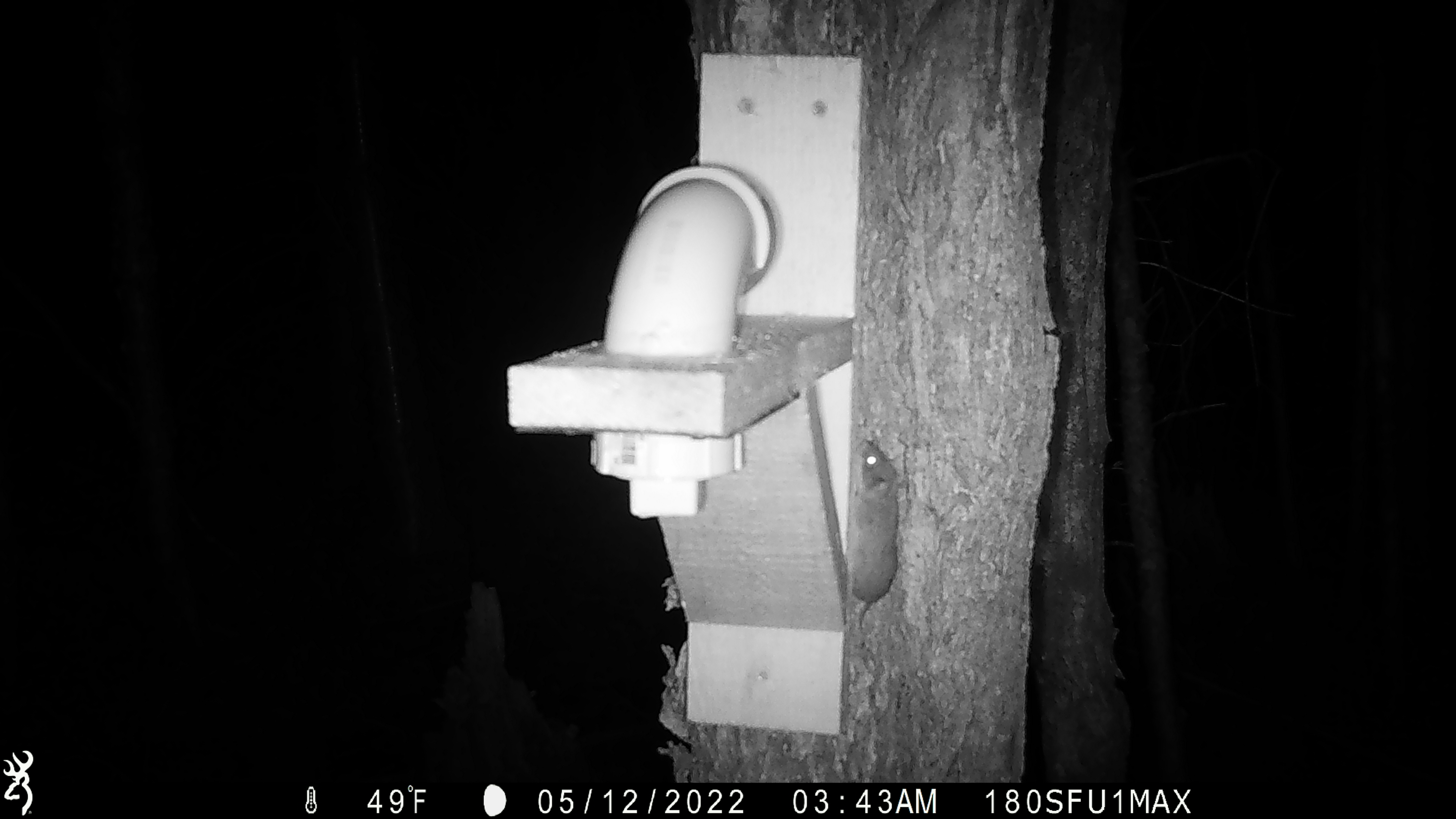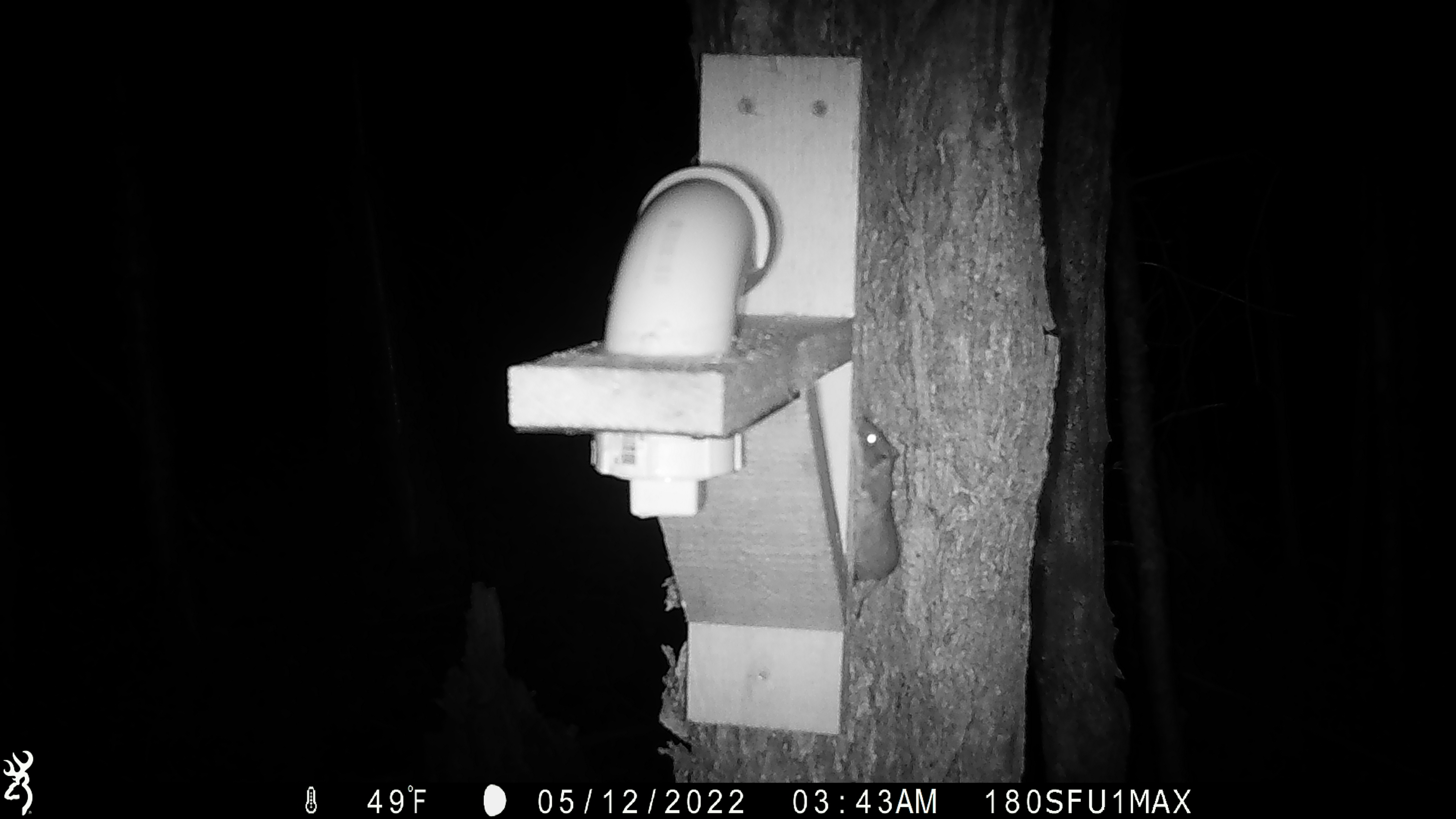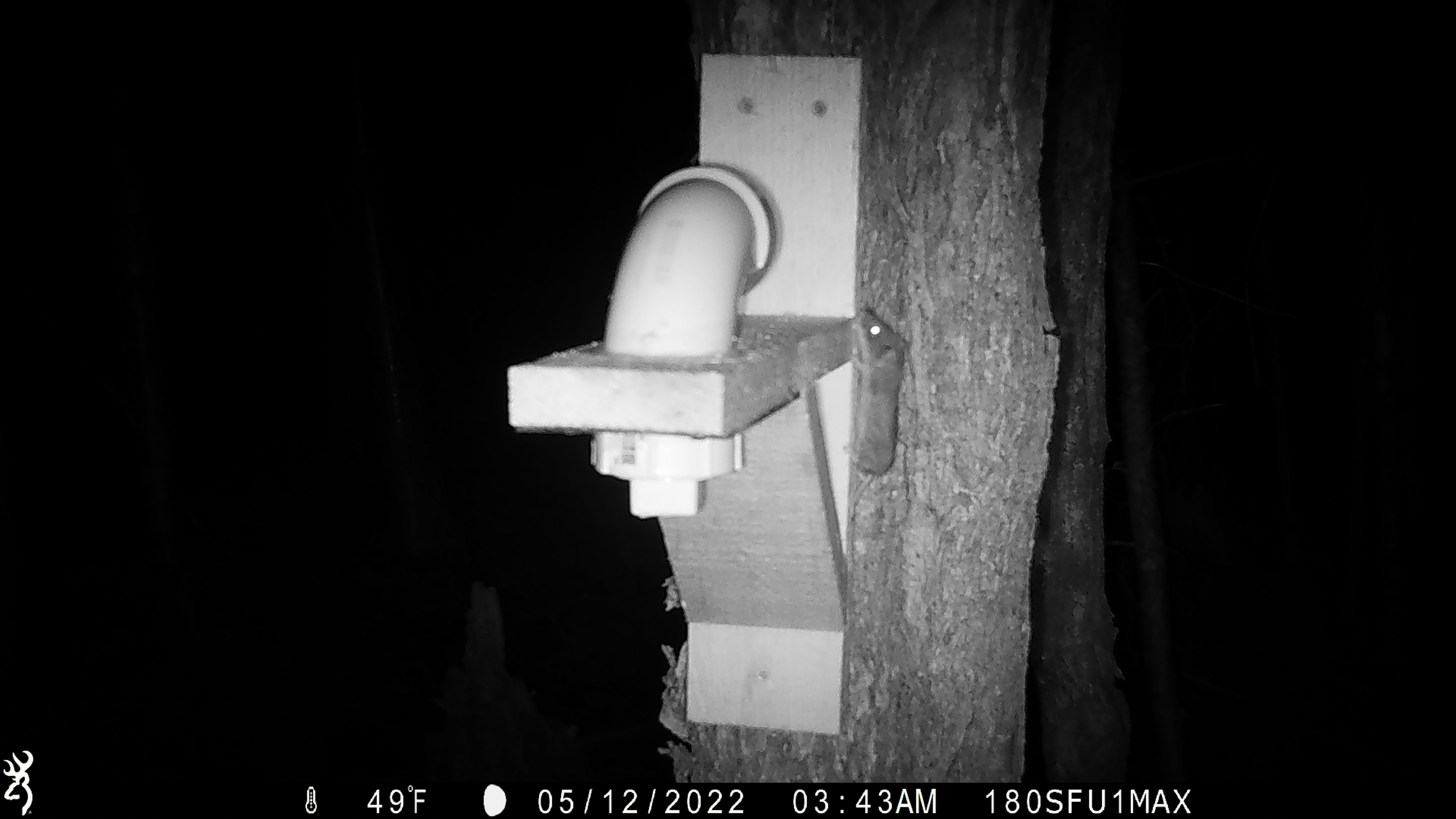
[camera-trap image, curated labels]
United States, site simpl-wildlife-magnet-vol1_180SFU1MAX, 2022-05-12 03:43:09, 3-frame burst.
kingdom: Animalia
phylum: Chordata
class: Mammalia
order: Rodentia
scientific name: Rodentia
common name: mouse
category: mouse sp.